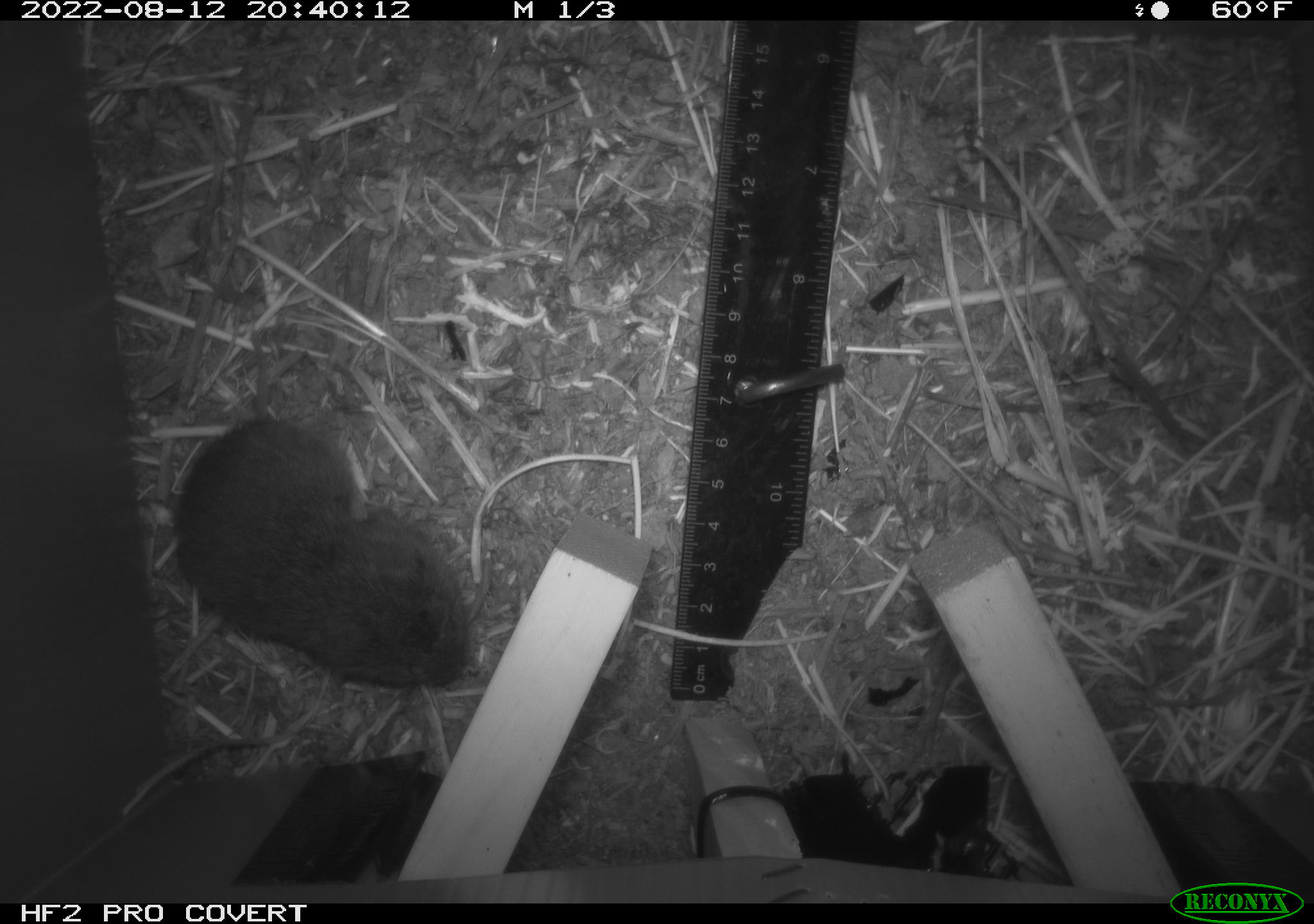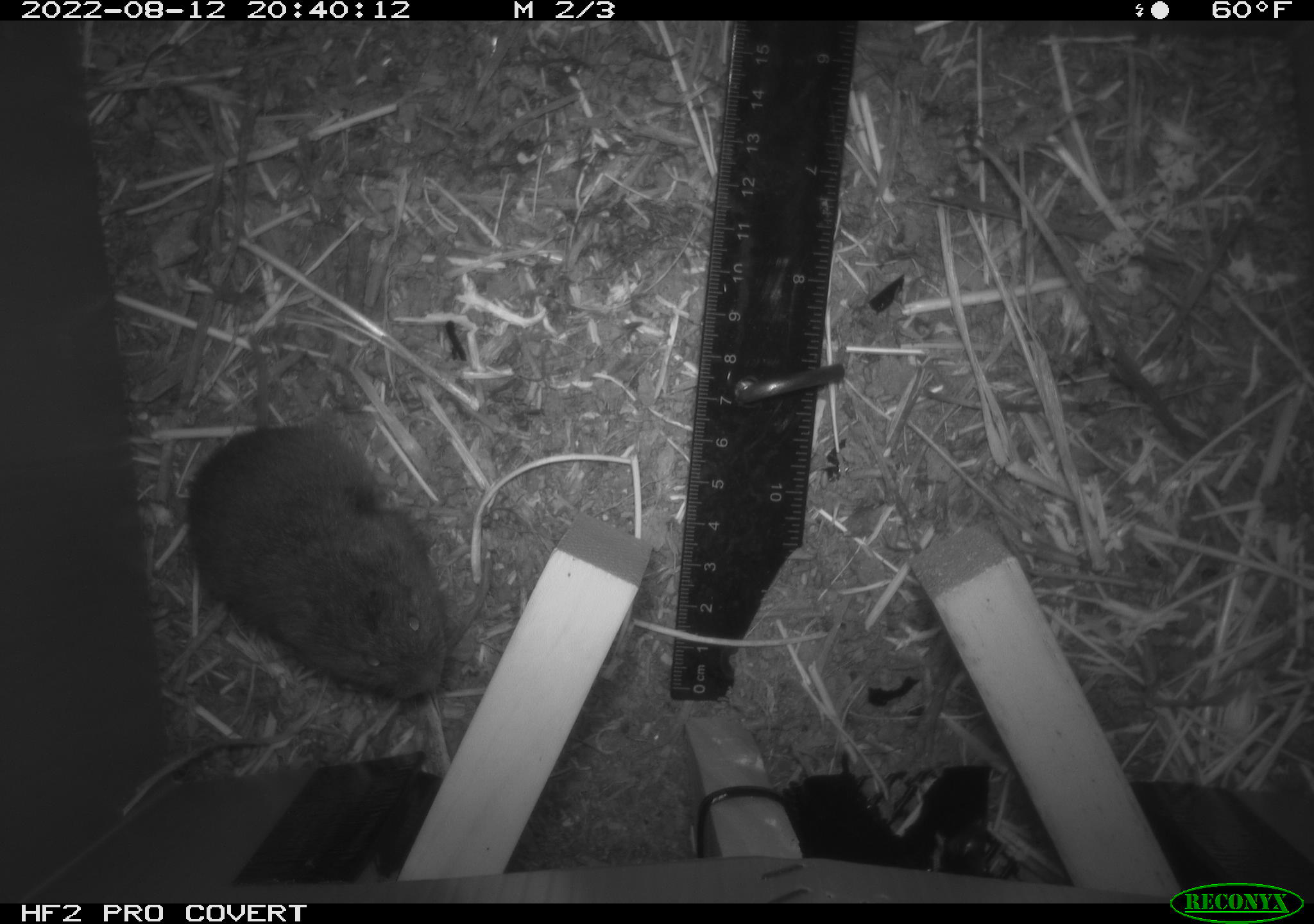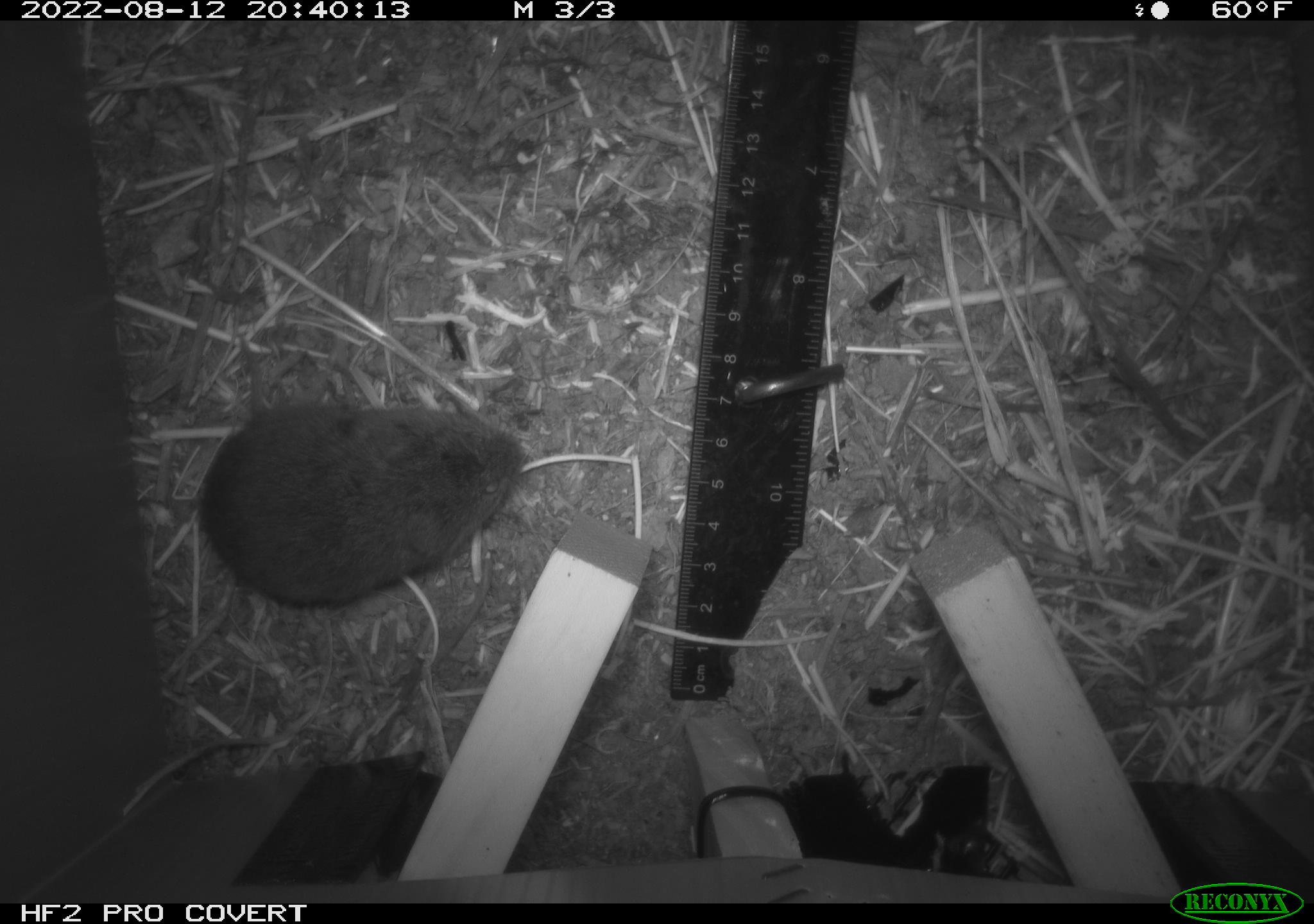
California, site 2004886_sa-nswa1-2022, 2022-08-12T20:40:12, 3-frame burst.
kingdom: Animalia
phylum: Chordata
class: Mammalia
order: Rodentia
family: Cricetidae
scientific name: Cricetidae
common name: hamsters, voles, lemmings, and allies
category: cricetidae family